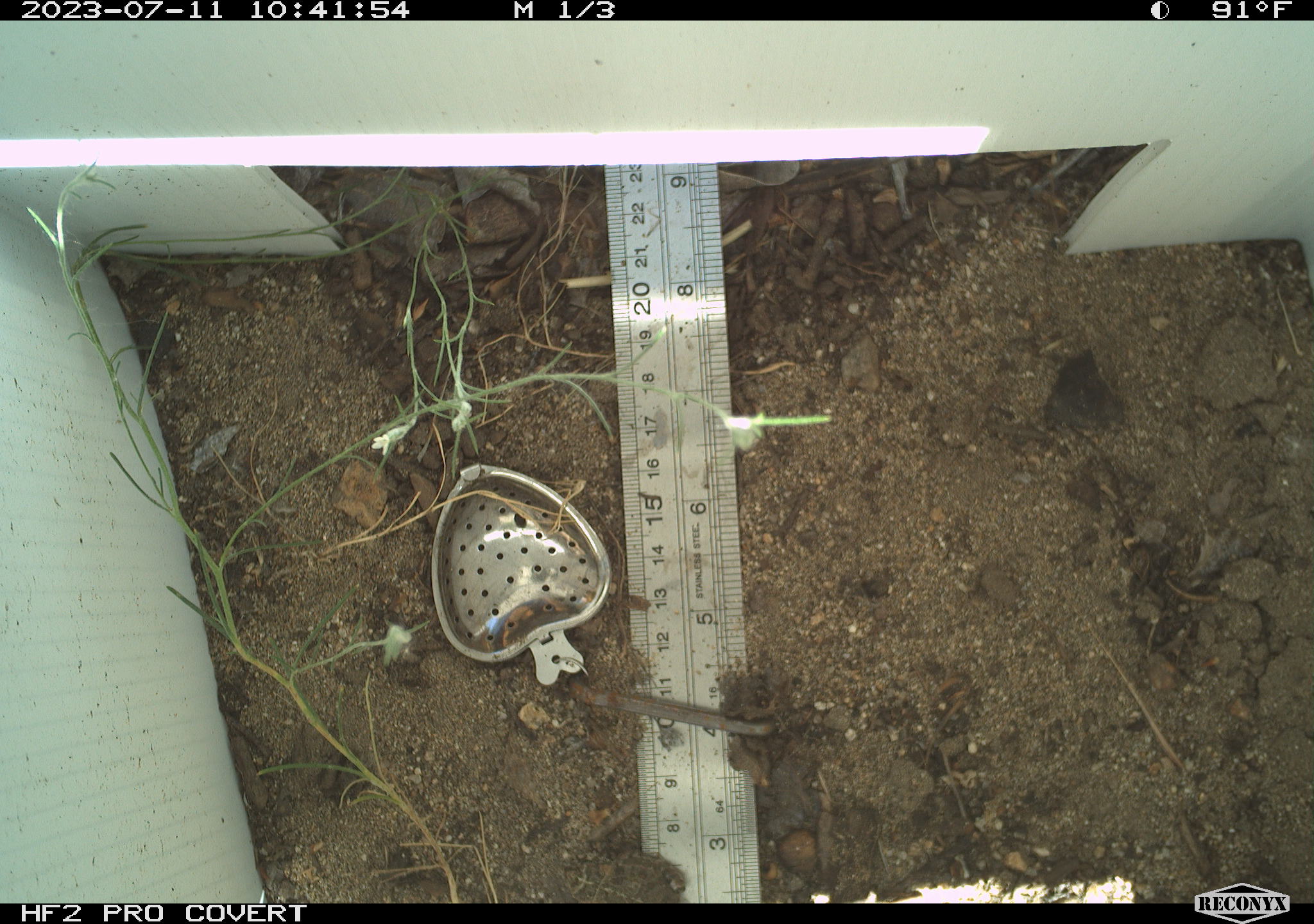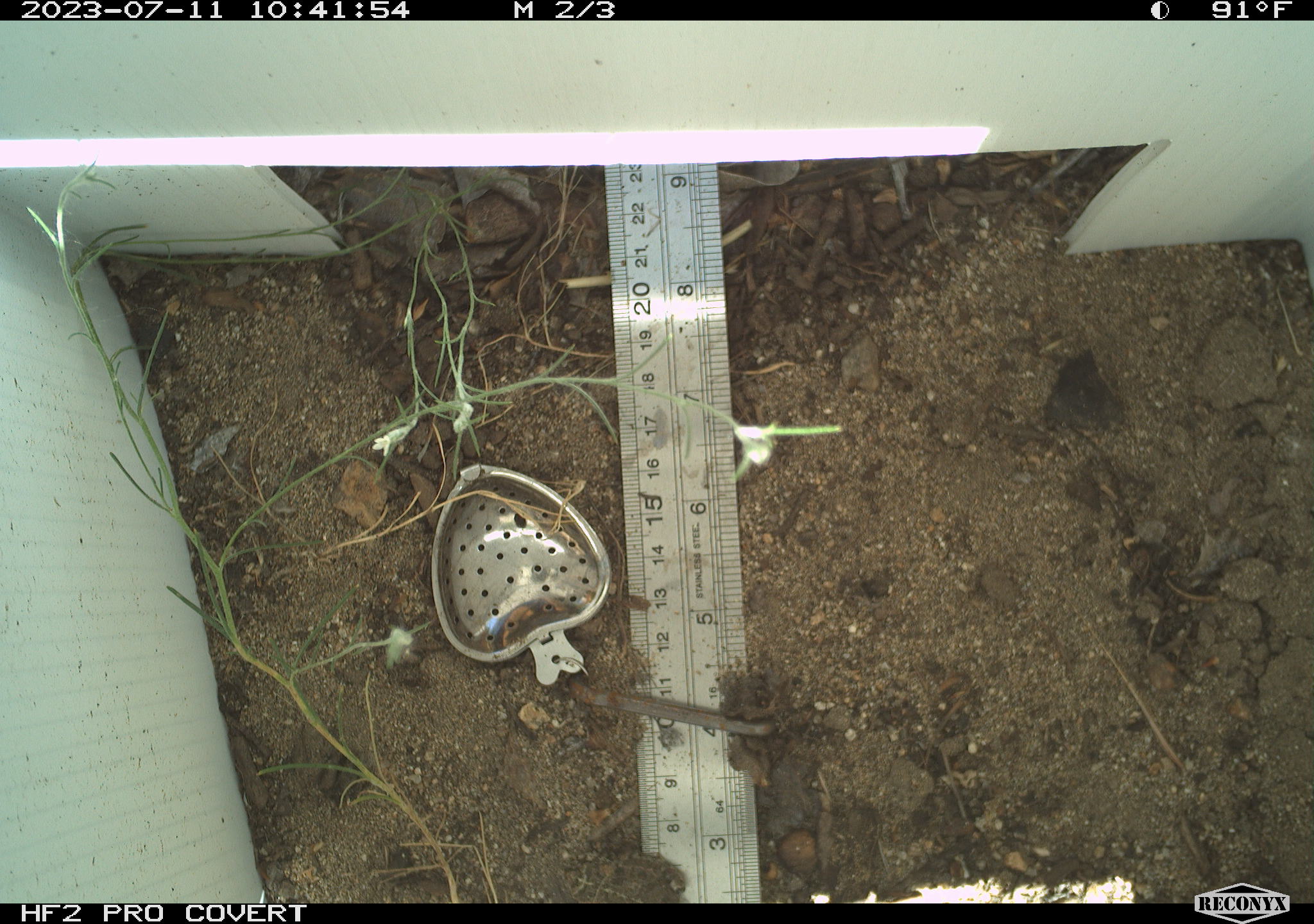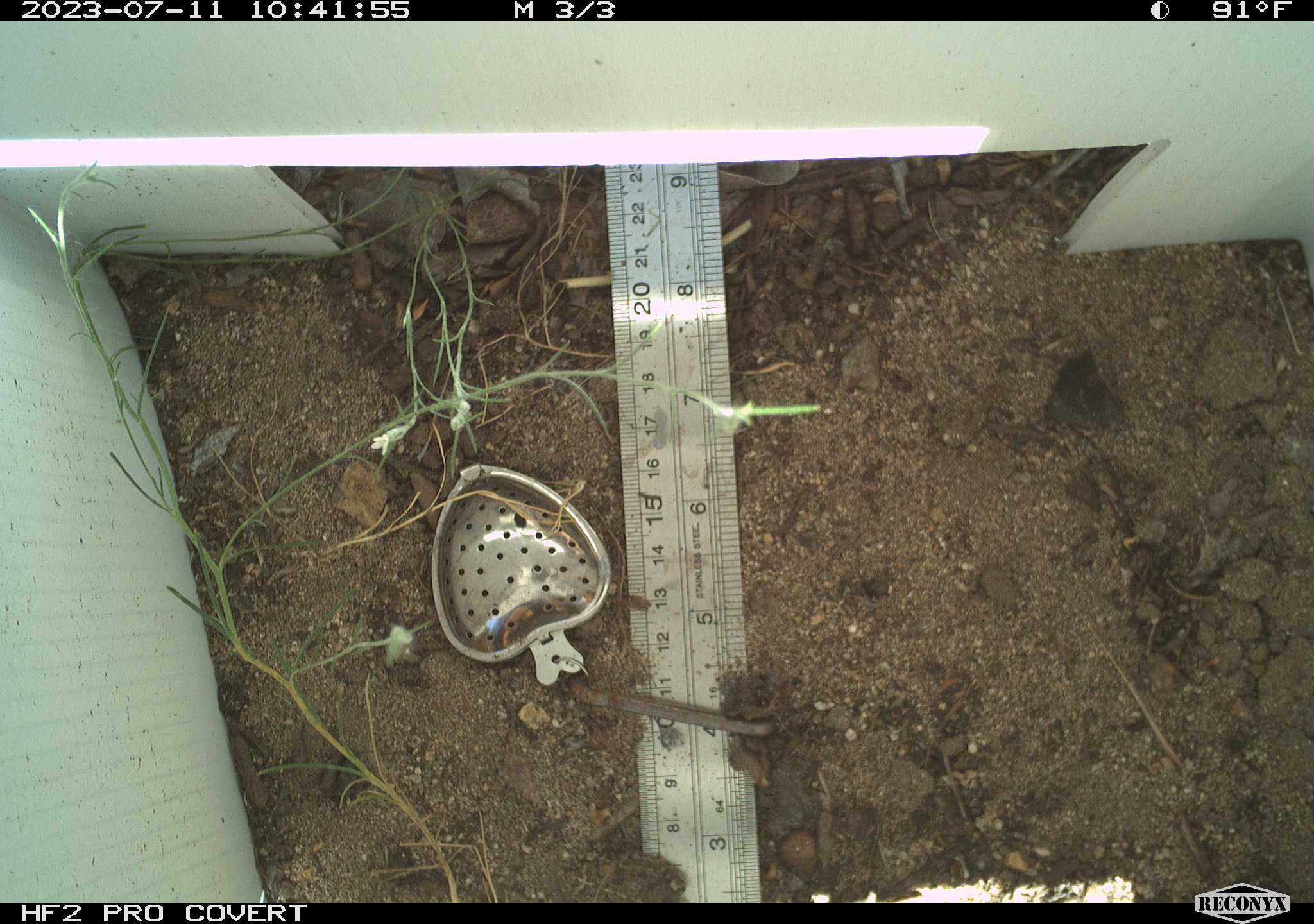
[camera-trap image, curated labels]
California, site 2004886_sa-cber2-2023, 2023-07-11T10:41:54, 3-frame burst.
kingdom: Animalia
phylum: Chordata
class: Amphibia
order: Anura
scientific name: Anura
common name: frogs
Frogs (Anura).